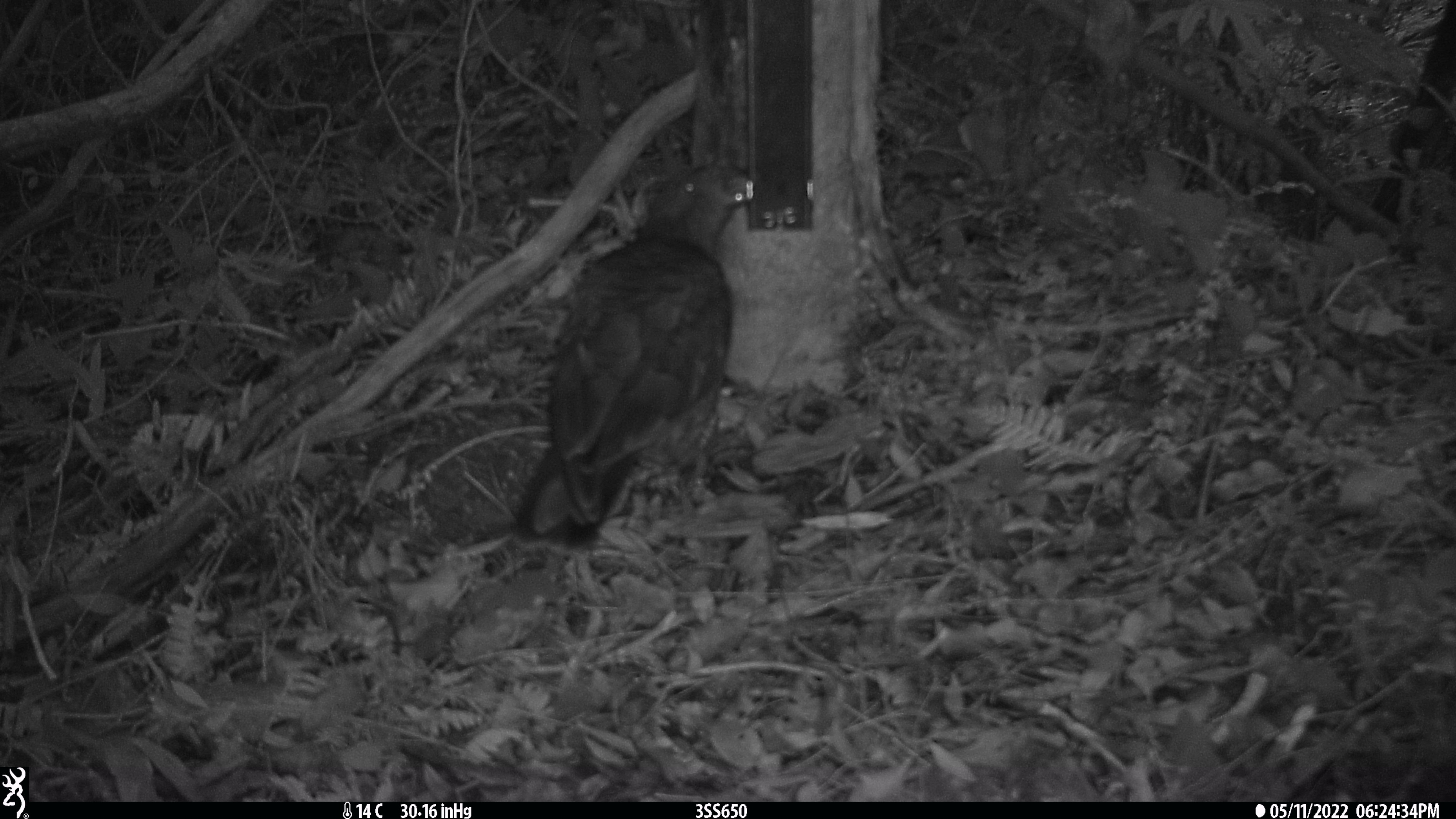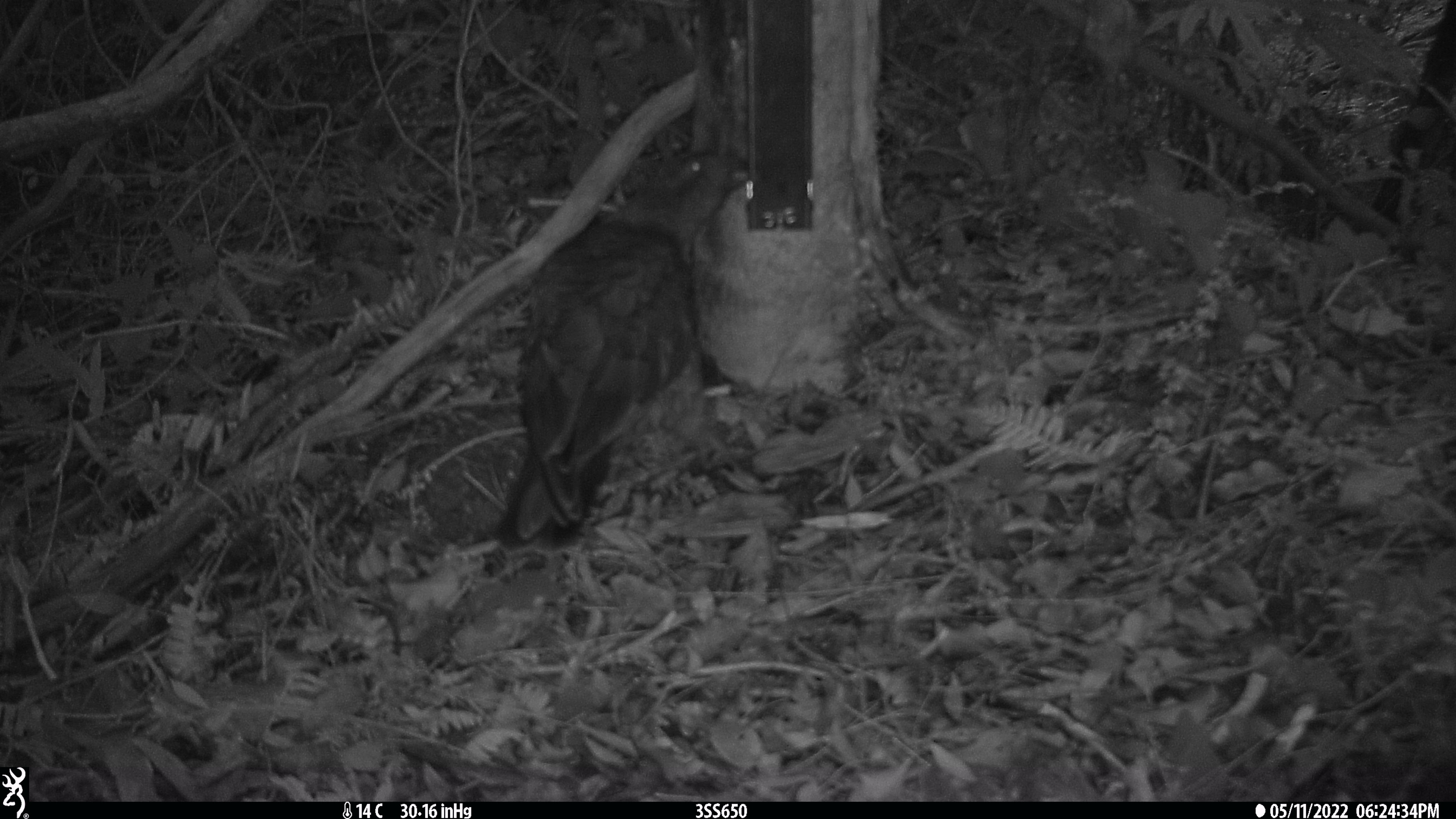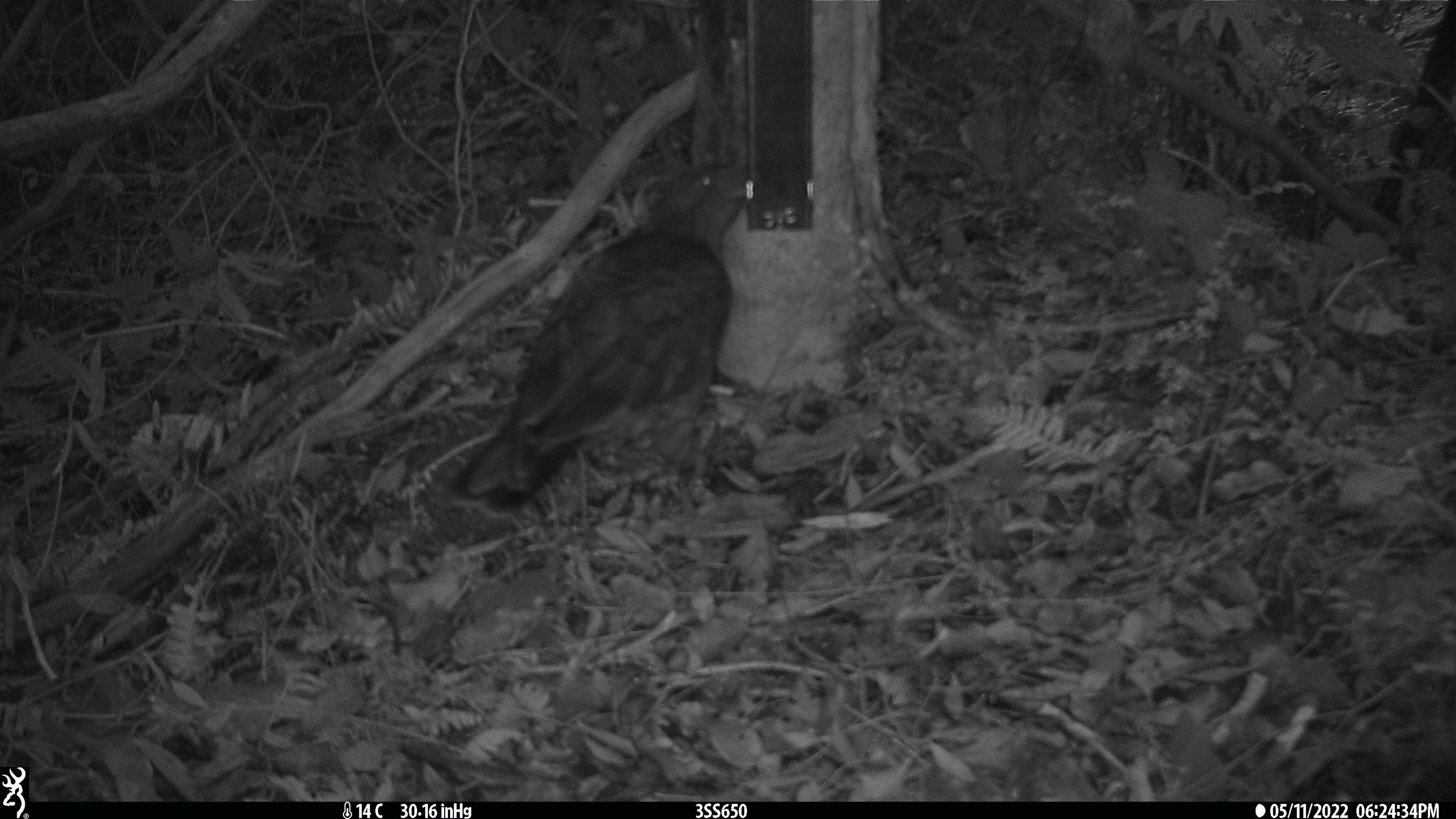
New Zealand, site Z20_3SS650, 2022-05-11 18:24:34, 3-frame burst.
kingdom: Animalia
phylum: Chordata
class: Aves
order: Psittaciformes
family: Strigopidae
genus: Nestor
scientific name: Nestor notabilis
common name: kea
Kea (Nestor notabilis).